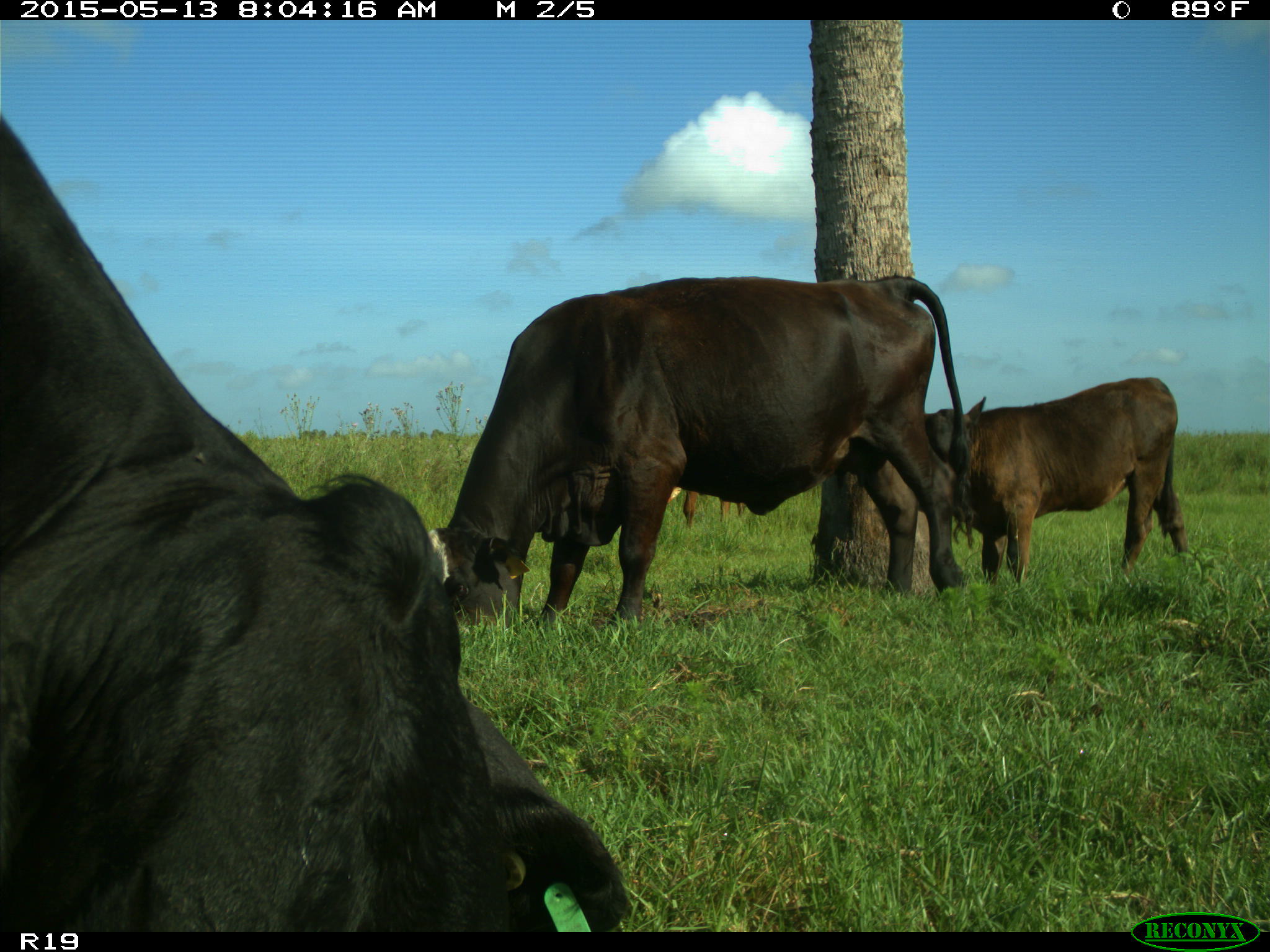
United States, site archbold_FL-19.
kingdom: Animalia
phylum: Chordata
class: Mammalia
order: Artiodactyla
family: Bovidae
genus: Bos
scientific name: Bos taurus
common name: domestic cow